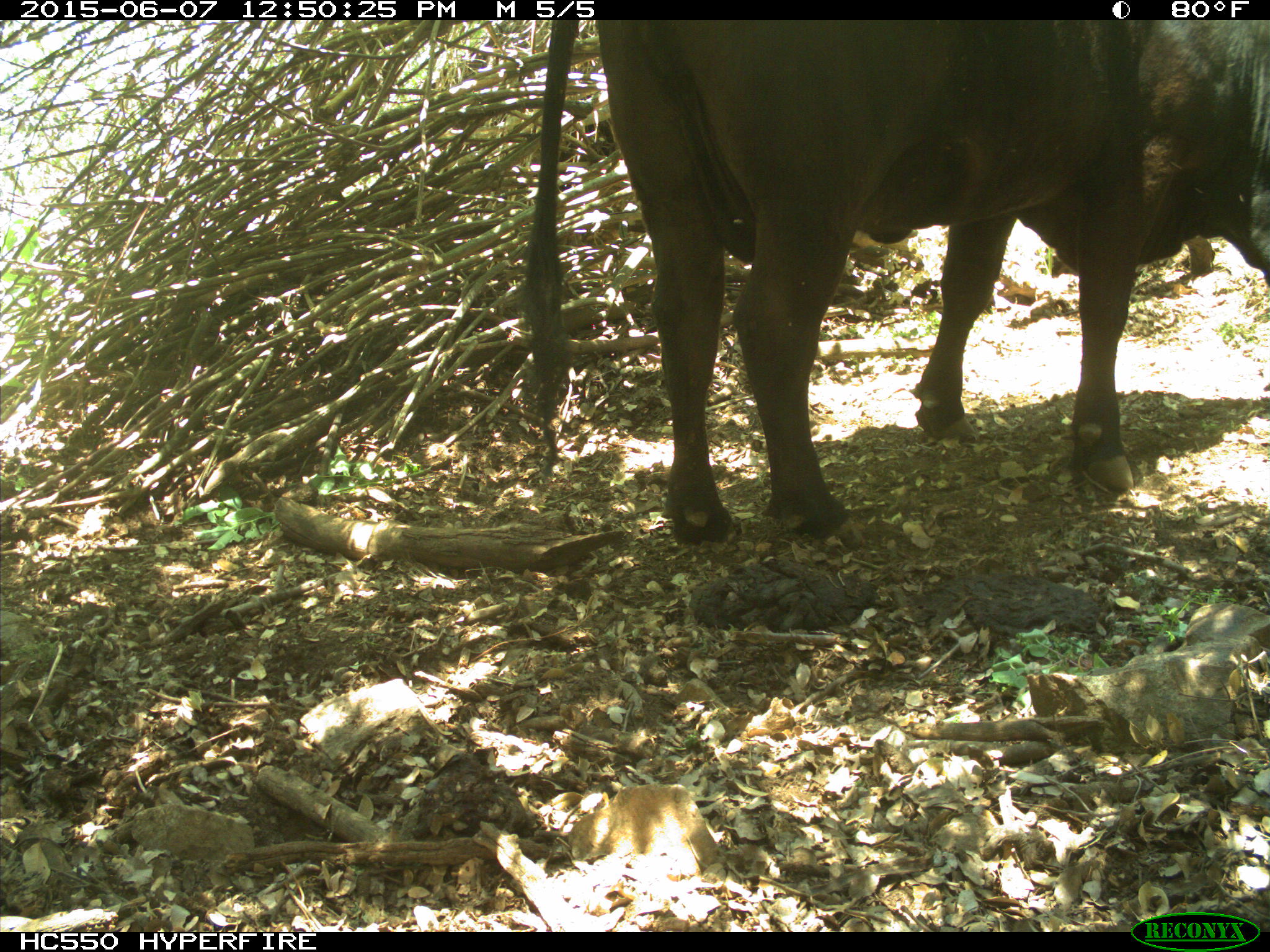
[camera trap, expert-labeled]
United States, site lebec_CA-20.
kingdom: Animalia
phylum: Chordata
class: Mammalia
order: Artiodactyla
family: Bovidae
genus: Bos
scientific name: Bos taurus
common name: domestic cow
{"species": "Bos taurus (domestic cow)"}